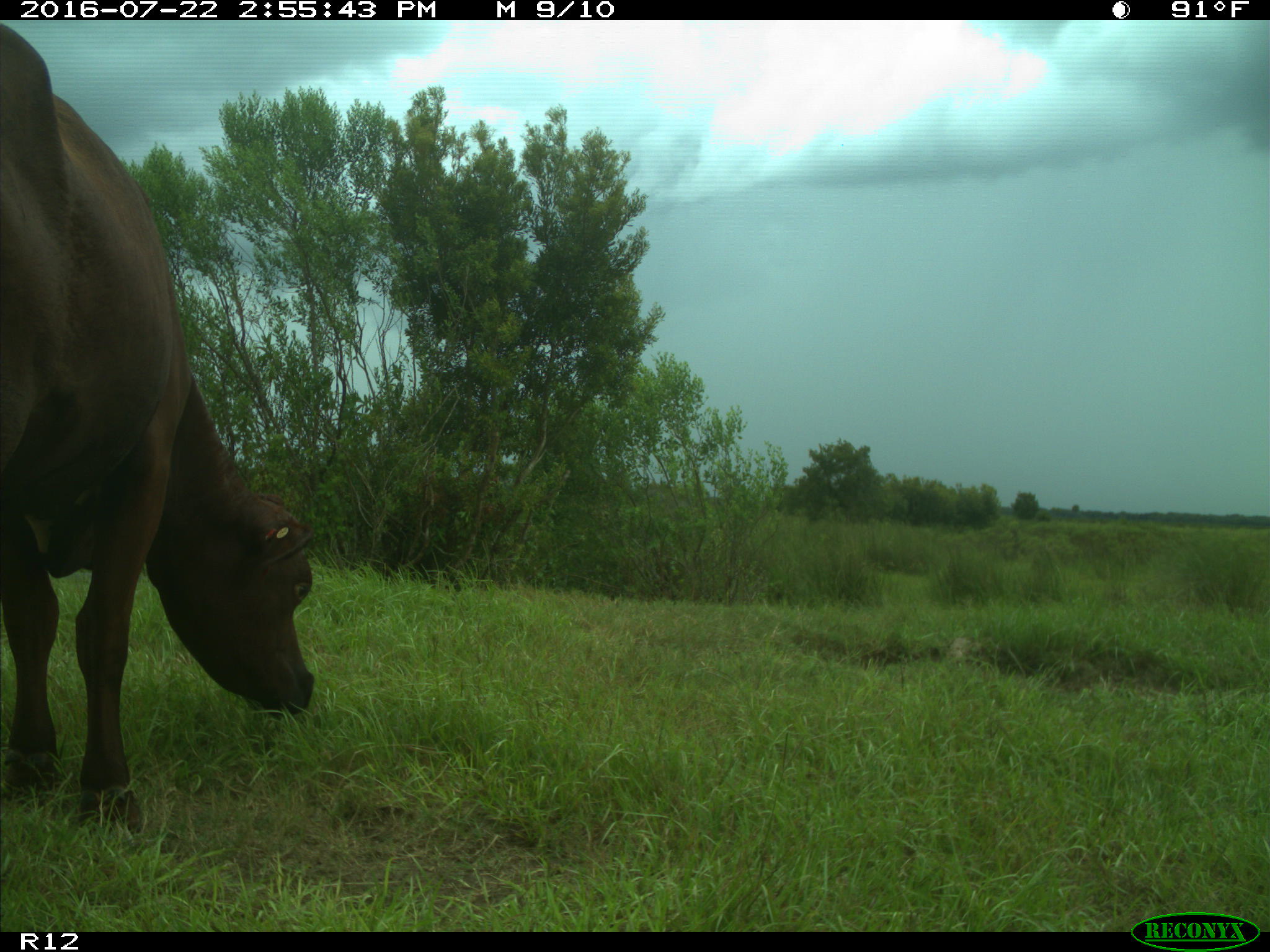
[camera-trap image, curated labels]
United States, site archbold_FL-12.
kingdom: Animalia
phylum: Chordata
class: Mammalia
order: Artiodactyla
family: Bovidae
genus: Bos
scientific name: Bos taurus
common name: domestic cow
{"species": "Bos taurus (domestic cow)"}